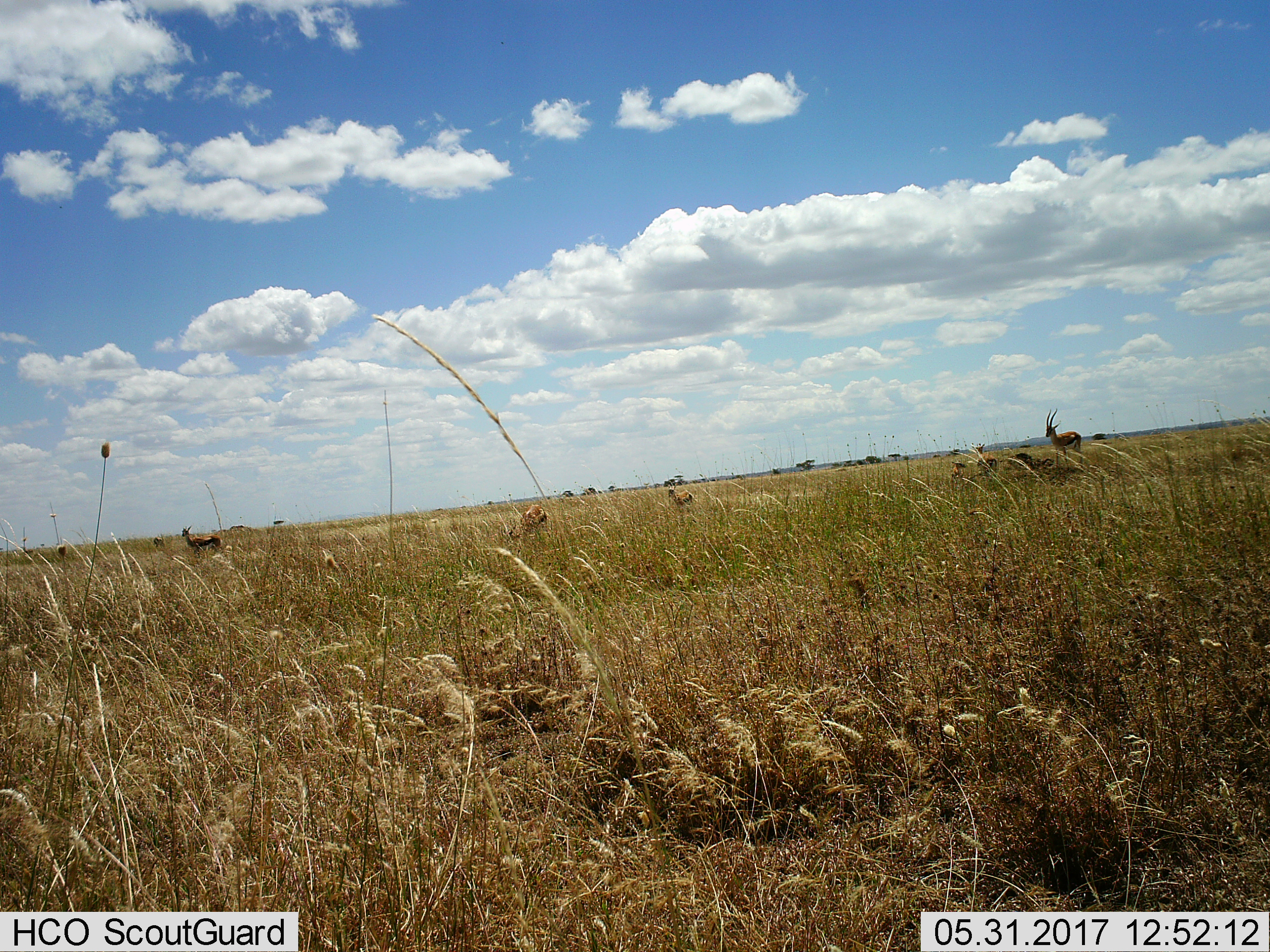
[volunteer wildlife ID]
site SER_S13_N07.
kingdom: Animalia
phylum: Chordata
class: Mammalia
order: Artiodactyla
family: Bovidae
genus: Eudorcas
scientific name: Eudorcas thomsonii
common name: thomson's gazelle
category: gazellethomsons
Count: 7.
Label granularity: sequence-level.